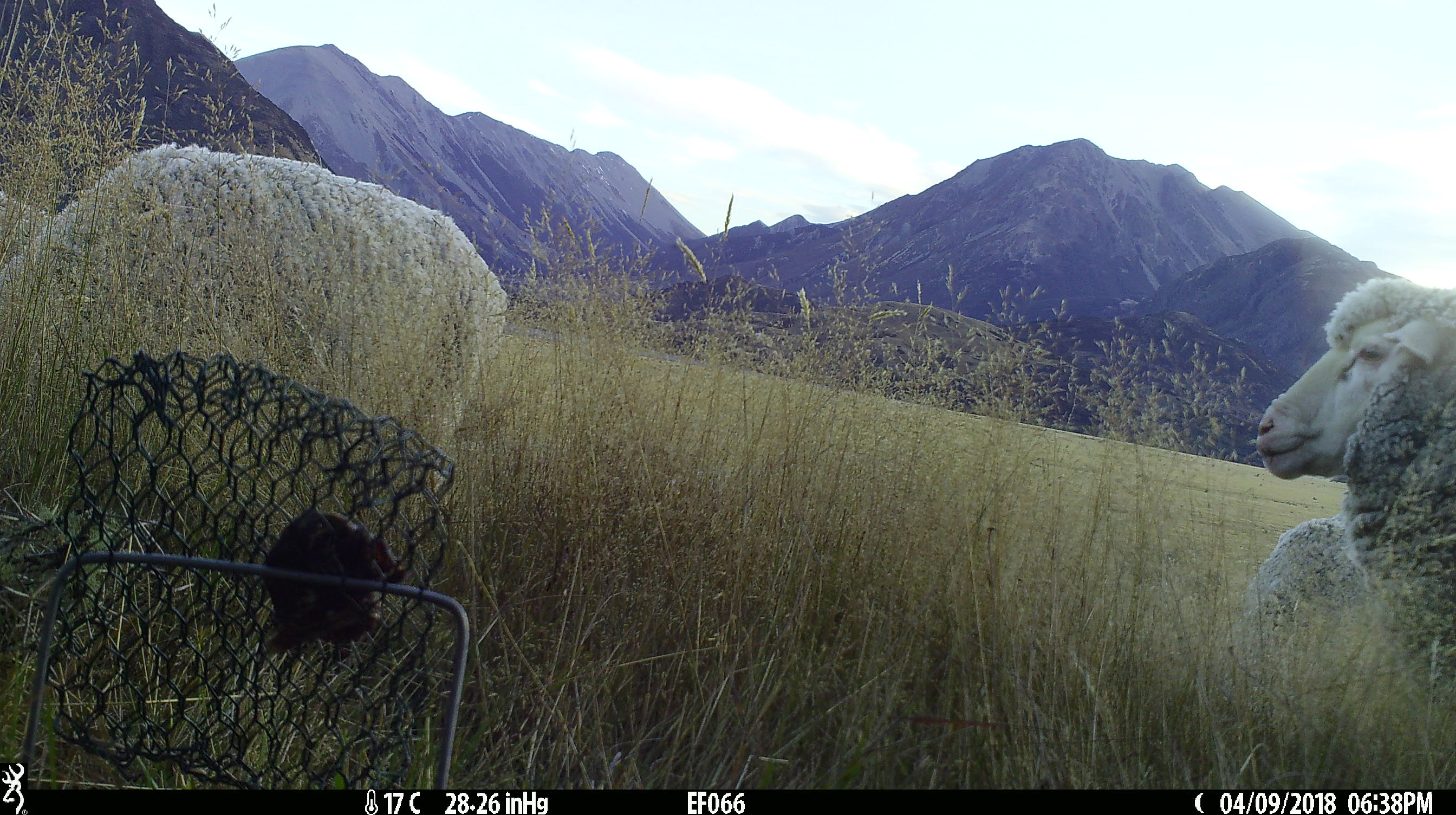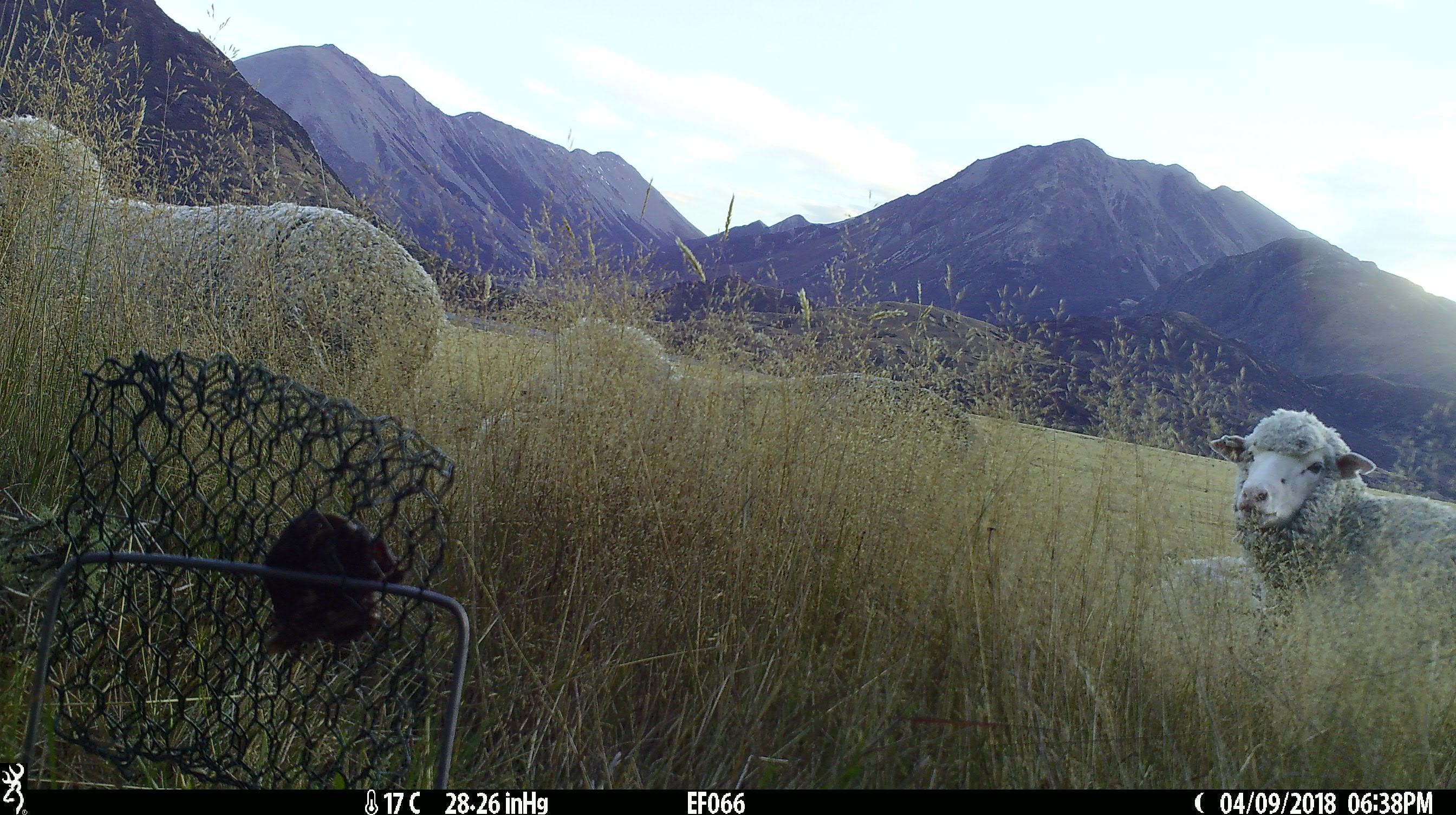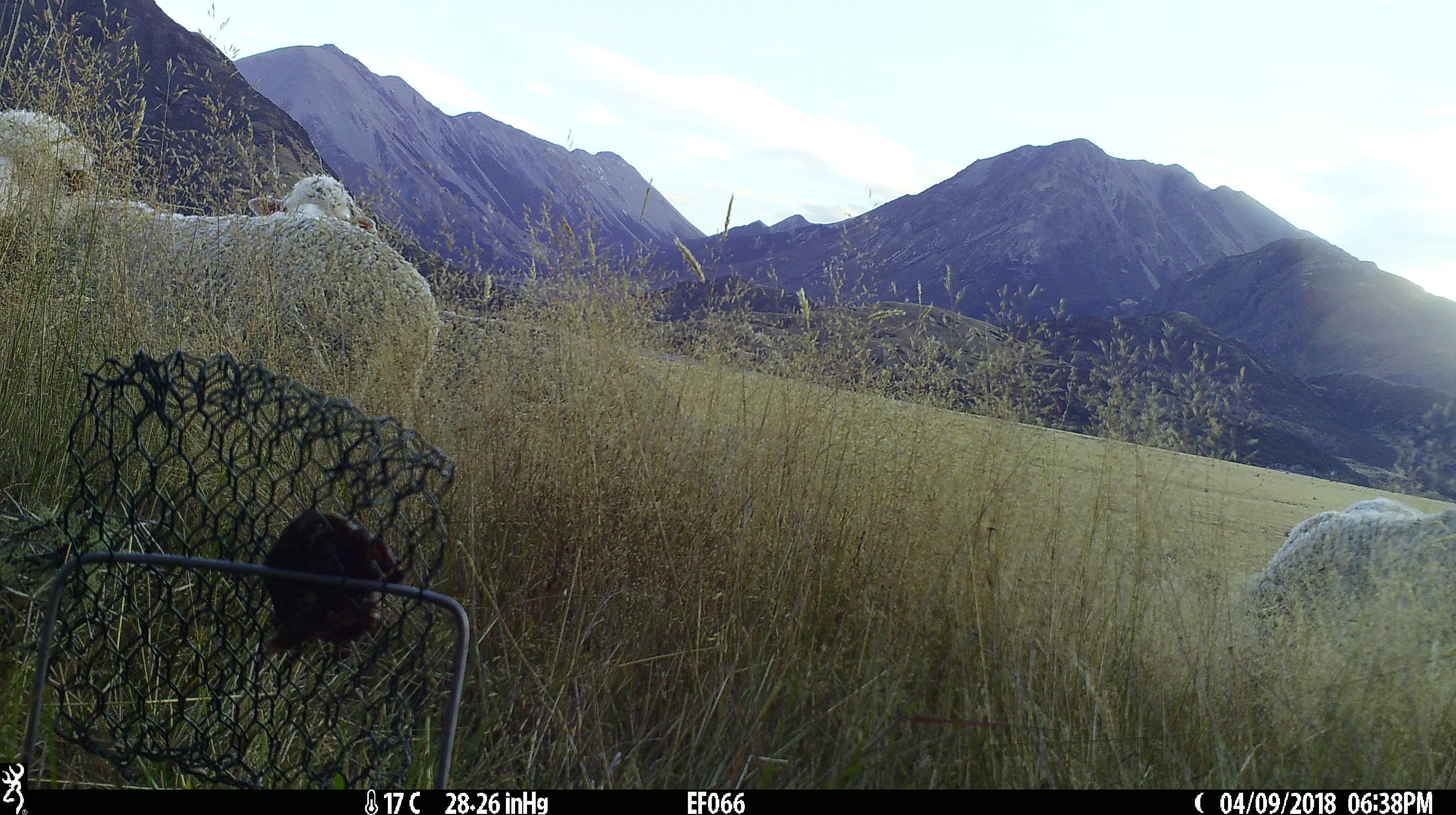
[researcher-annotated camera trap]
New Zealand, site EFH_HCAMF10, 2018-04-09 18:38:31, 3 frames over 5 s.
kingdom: Animalia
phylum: Chordata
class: Mammalia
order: Artiodactyla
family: Bovidae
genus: Ovis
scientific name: Ovis aries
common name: domestic sheep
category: sheep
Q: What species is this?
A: Sheep (domestic sheep) (Ovis aries).